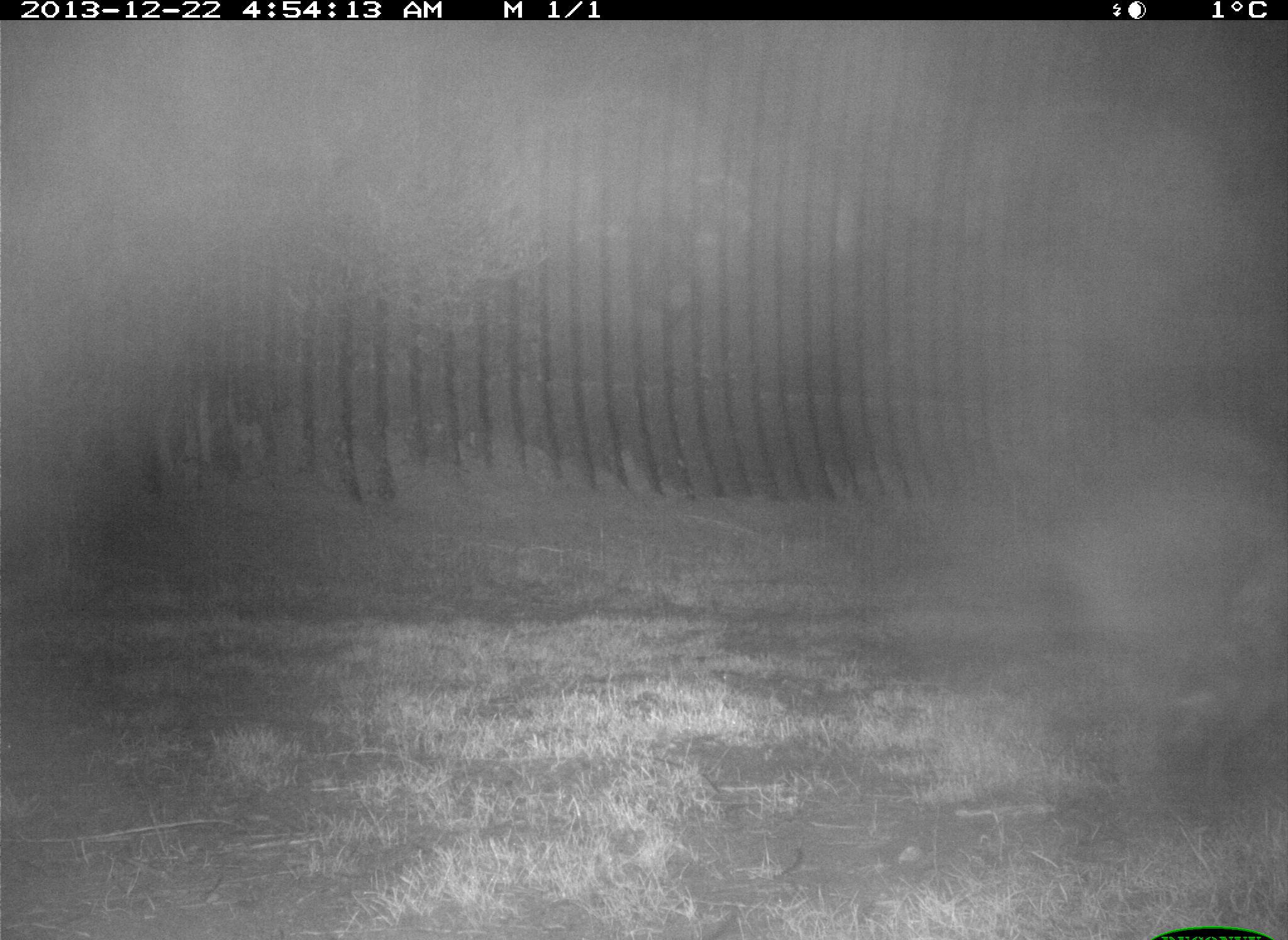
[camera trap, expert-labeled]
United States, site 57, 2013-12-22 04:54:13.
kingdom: Animalia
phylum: Chordata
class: Mammalia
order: Carnivora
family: Procyonidae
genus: Procyon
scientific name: Procyon lotor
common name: raccoon